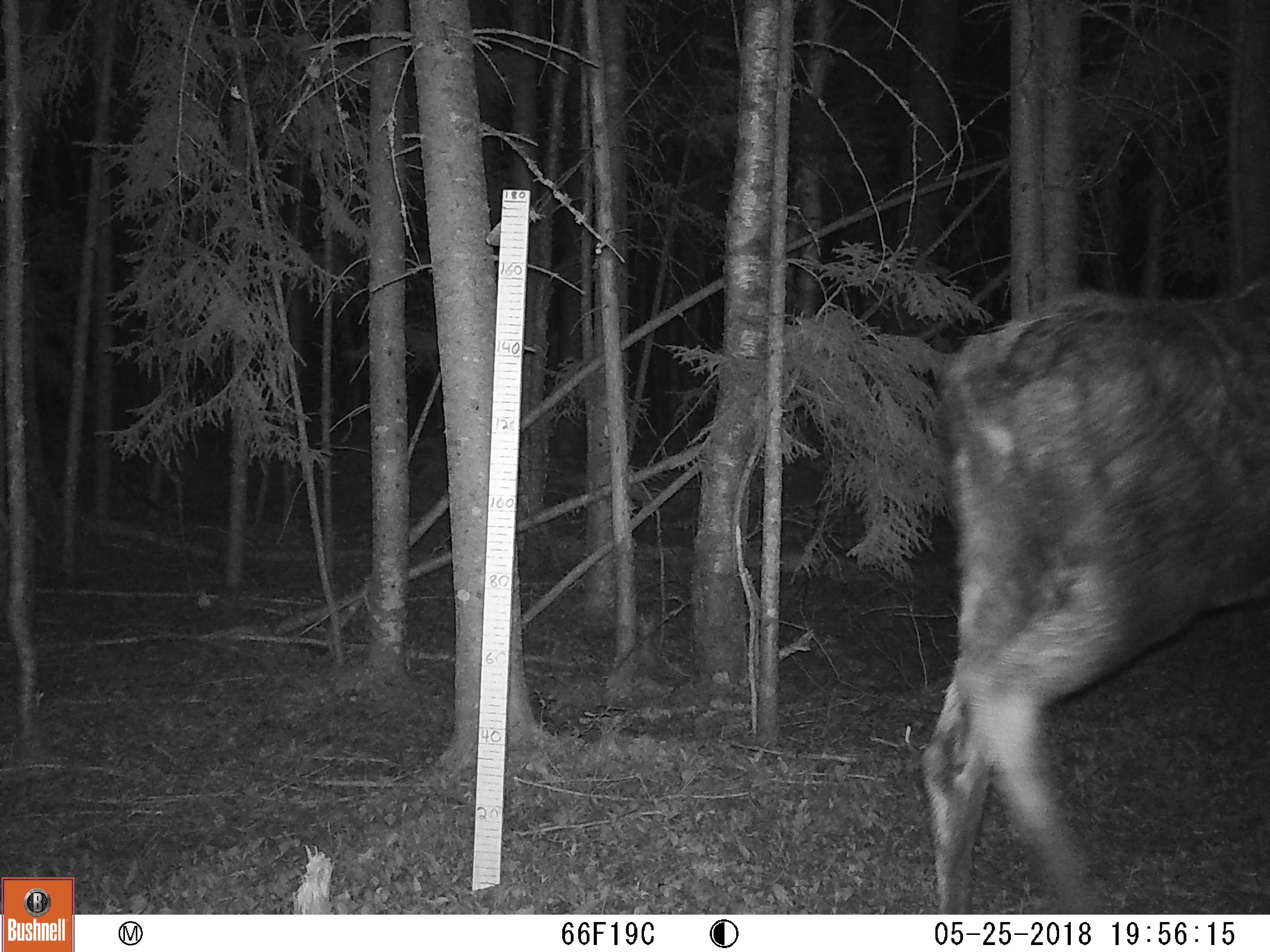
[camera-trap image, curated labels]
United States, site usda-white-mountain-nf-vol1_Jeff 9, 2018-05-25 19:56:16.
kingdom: Animalia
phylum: Chordata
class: Mammalia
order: Artiodactyla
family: Cervidae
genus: Alces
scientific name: Alces alces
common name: moose